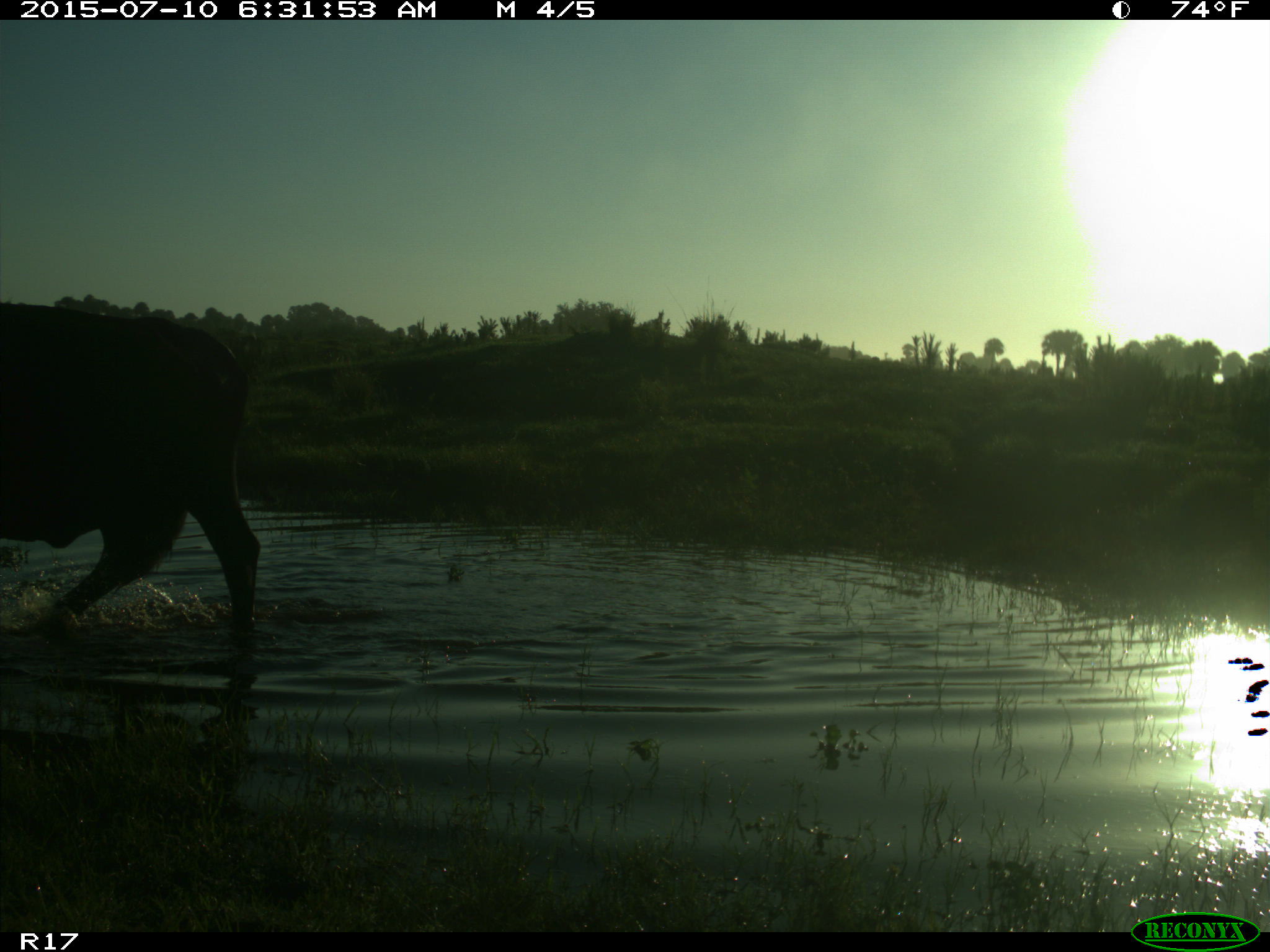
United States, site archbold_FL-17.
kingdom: Animalia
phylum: Chordata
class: Mammalia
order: Artiodactyla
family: Bovidae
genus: Bos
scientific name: Bos taurus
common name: domestic cow